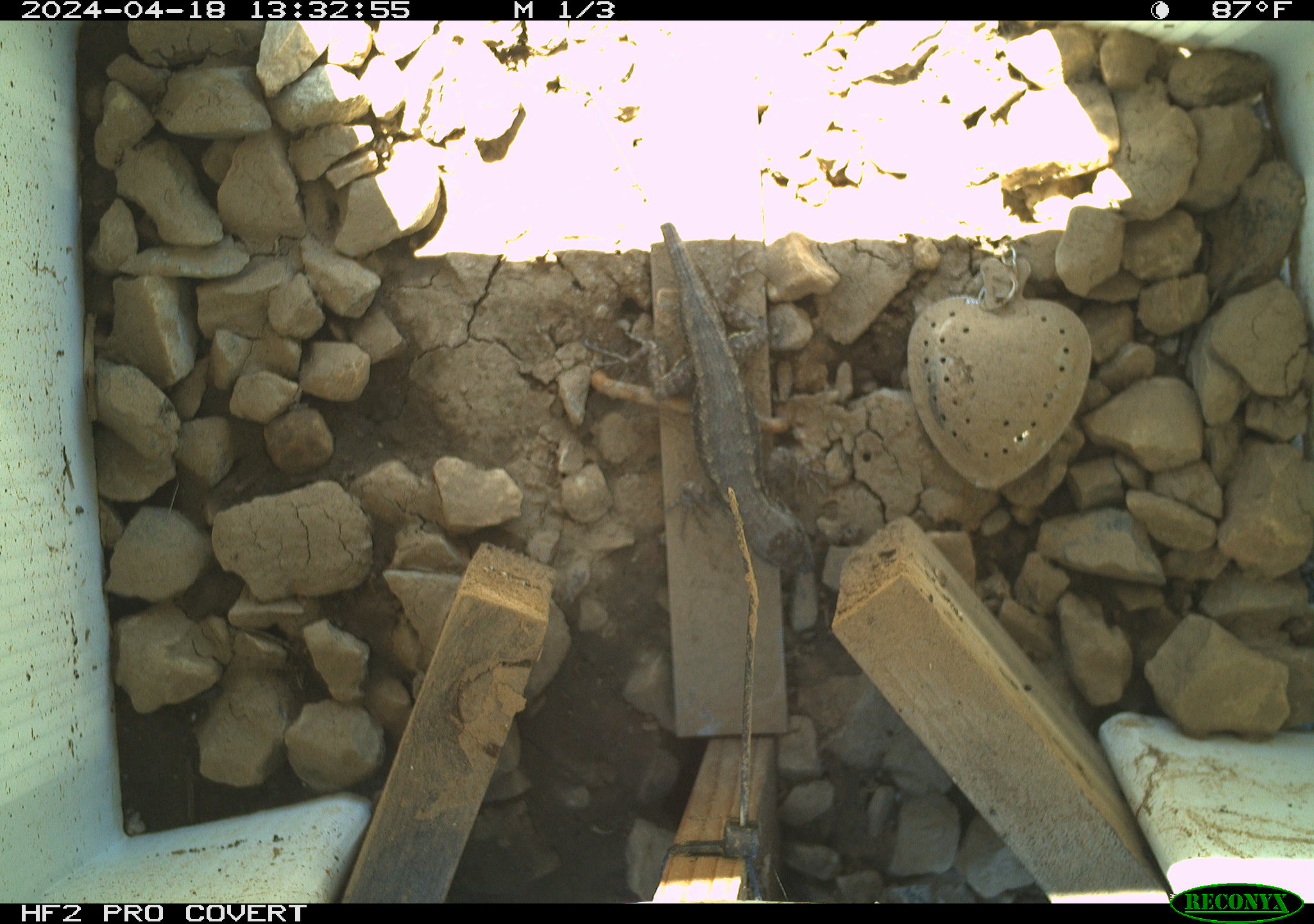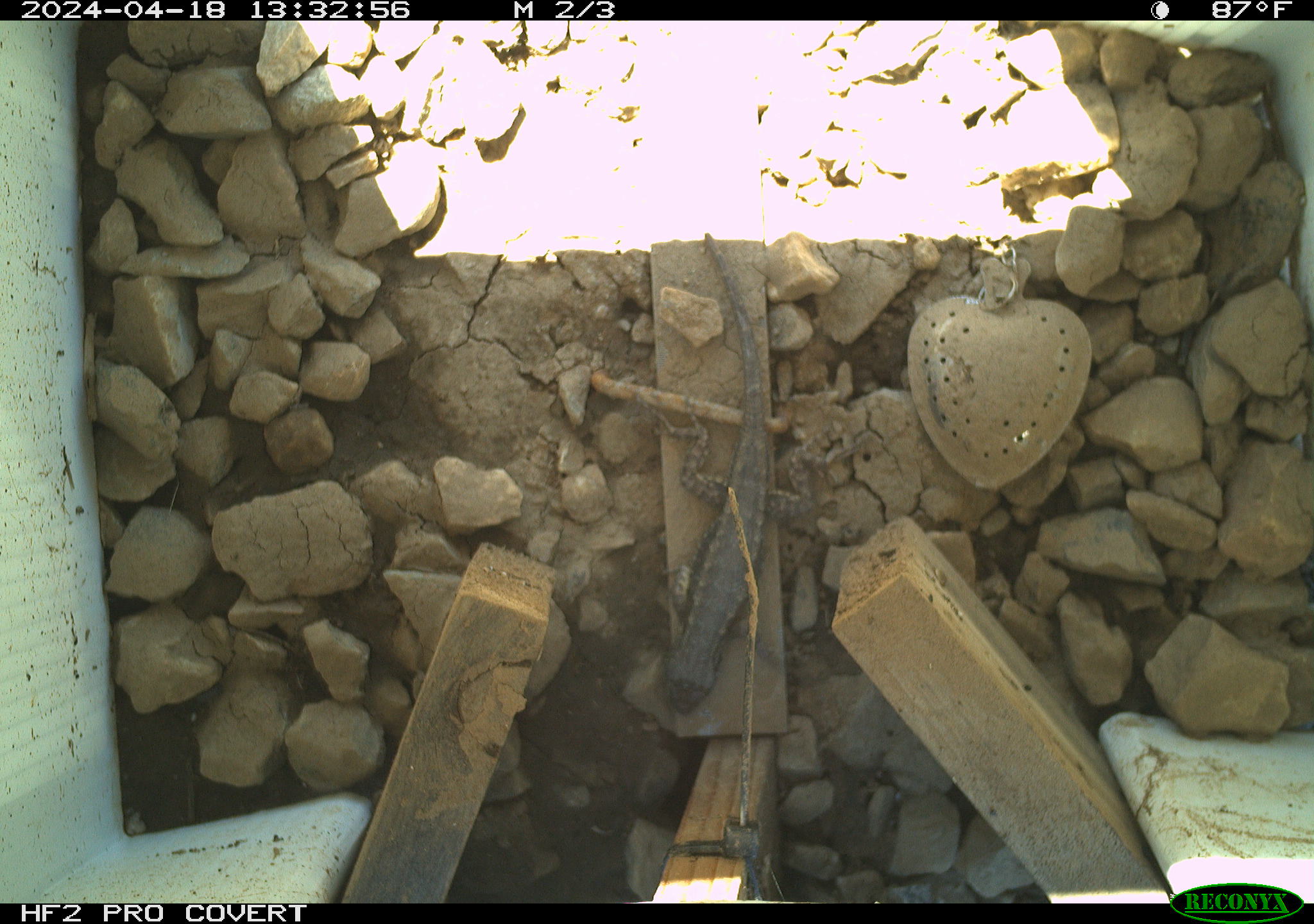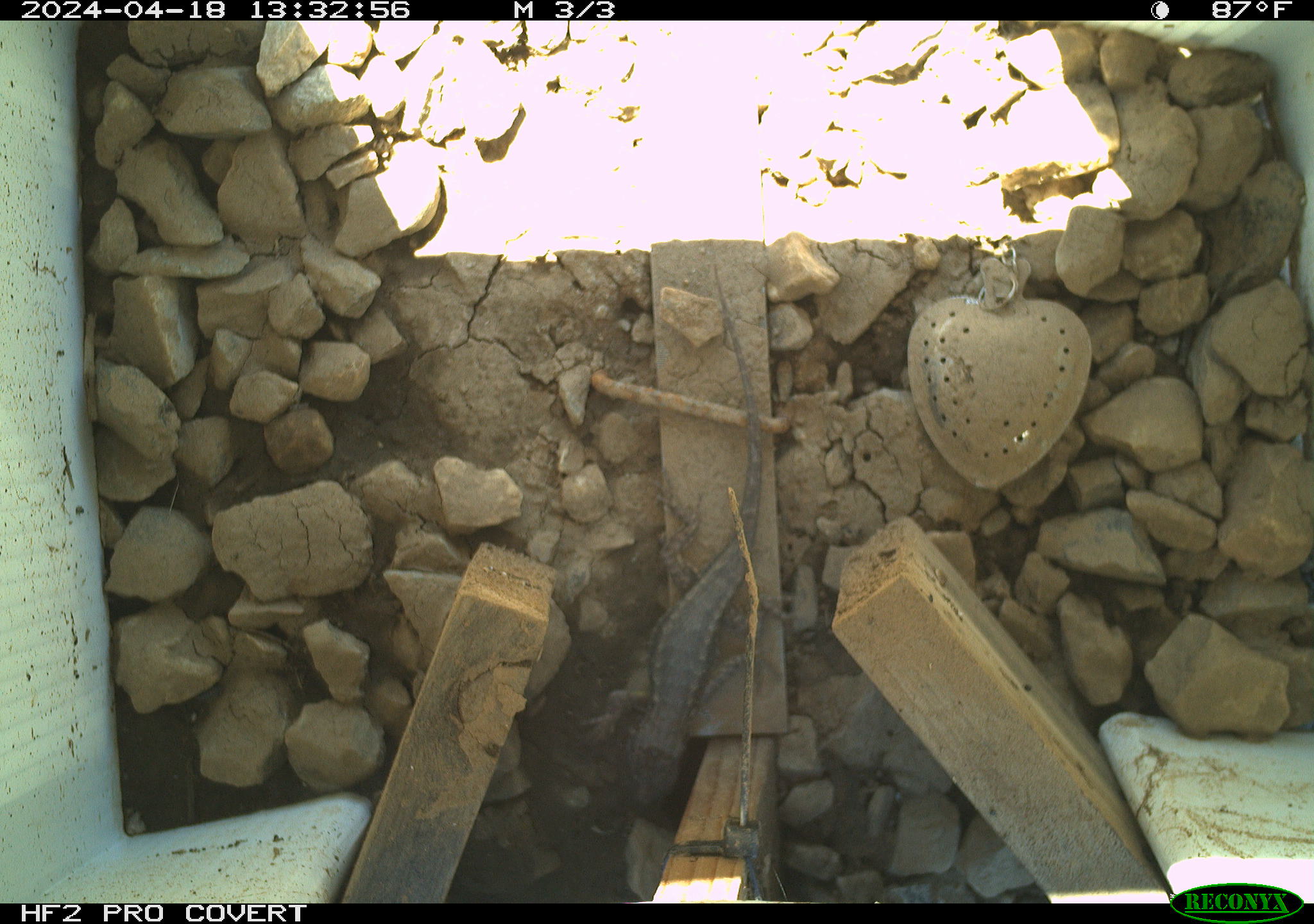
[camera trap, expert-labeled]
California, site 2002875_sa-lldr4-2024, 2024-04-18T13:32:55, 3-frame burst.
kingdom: Animalia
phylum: Chordata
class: Reptilia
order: Squamata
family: Phrynosomatidae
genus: Sceloporus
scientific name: Sceloporus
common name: spiny lizards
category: sceloporus species